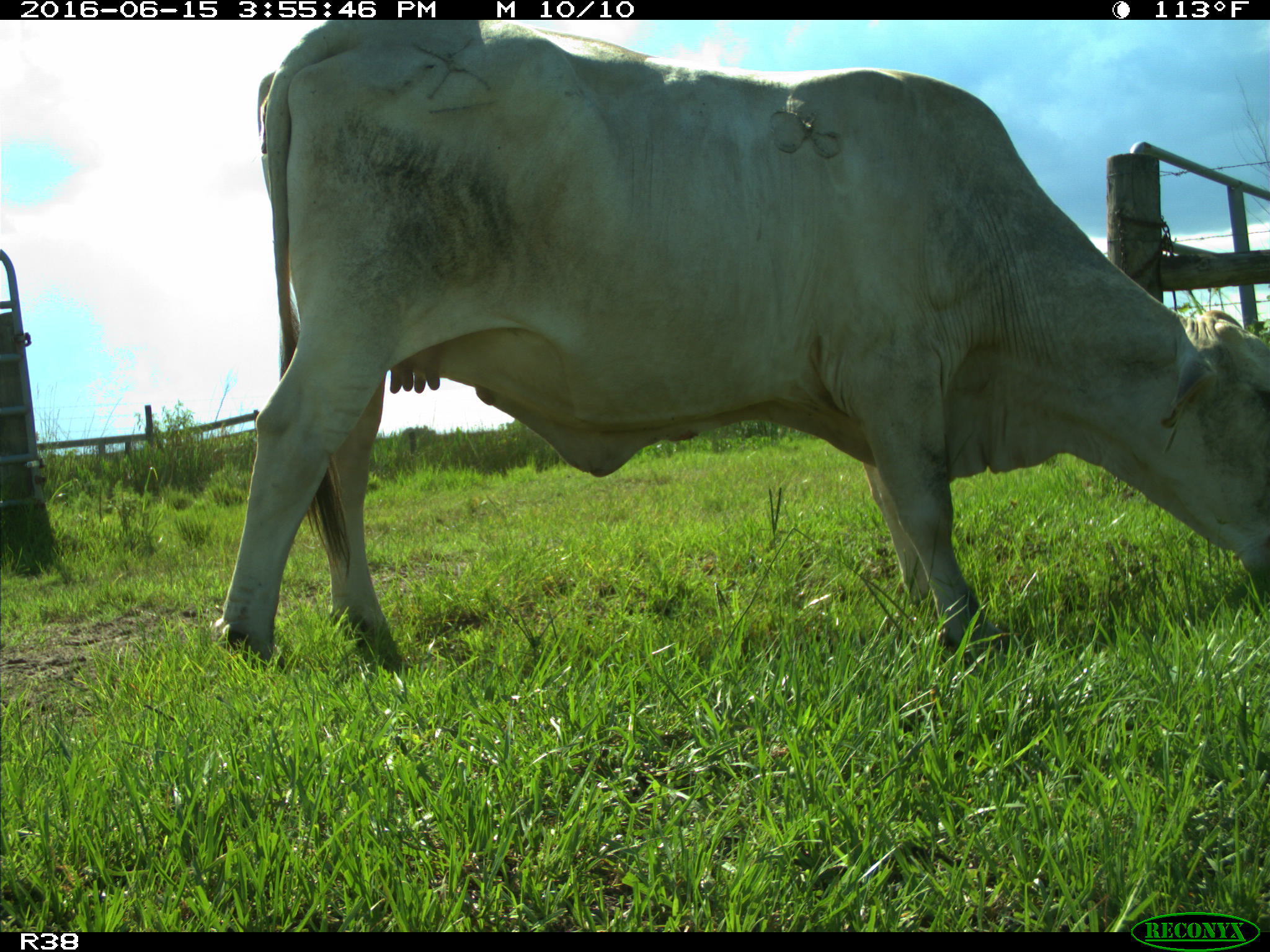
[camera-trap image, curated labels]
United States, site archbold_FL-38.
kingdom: Animalia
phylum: Chordata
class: Mammalia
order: Artiodactyla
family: Bovidae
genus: Bos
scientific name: Bos taurus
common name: domestic cow